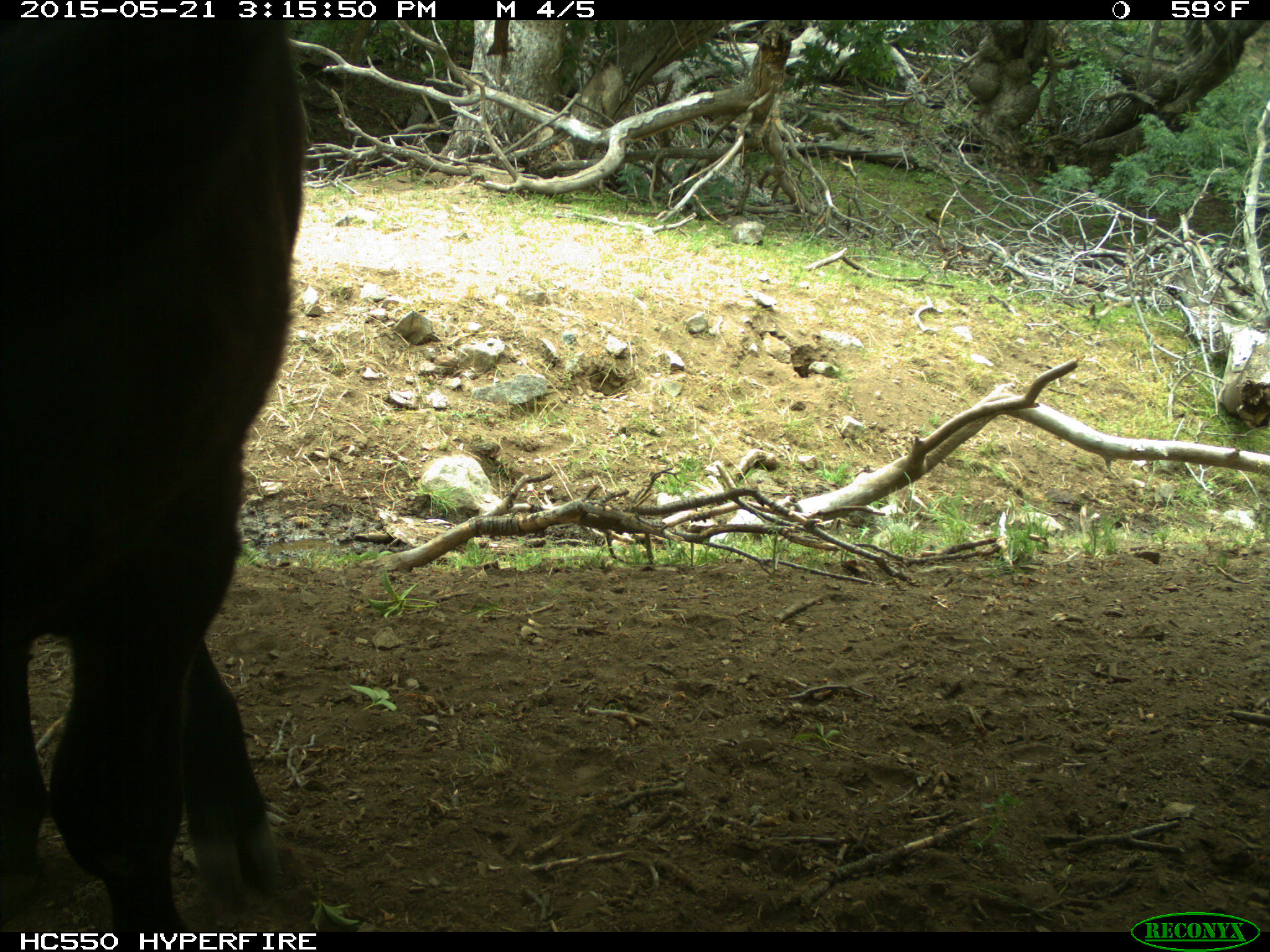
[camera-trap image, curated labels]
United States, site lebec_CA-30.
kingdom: Animalia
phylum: Chordata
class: Mammalia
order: Artiodactyla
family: Bovidae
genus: Bos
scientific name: Bos taurus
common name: domestic cow